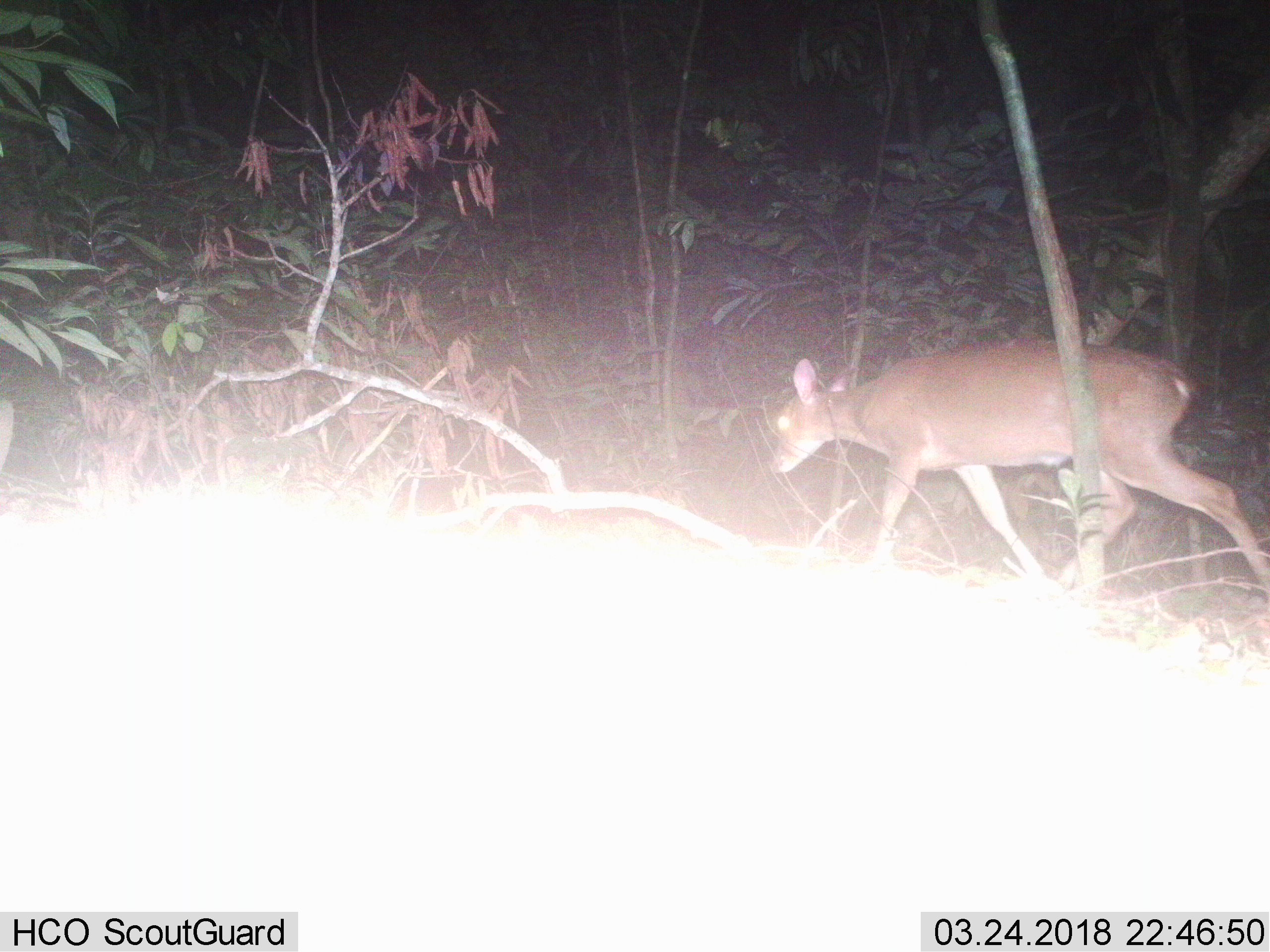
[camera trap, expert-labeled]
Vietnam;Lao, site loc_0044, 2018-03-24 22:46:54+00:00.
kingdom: Animalia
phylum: Chordata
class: Mammalia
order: Artiodactyla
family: Cervidae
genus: Muntiacus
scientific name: Muntiacus vuquangensis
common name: large-antlered muntjac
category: large antlered muntjac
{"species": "large antlered muntjac (large-antlered muntjac) (Muntiacus vuquangensis)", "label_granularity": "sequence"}